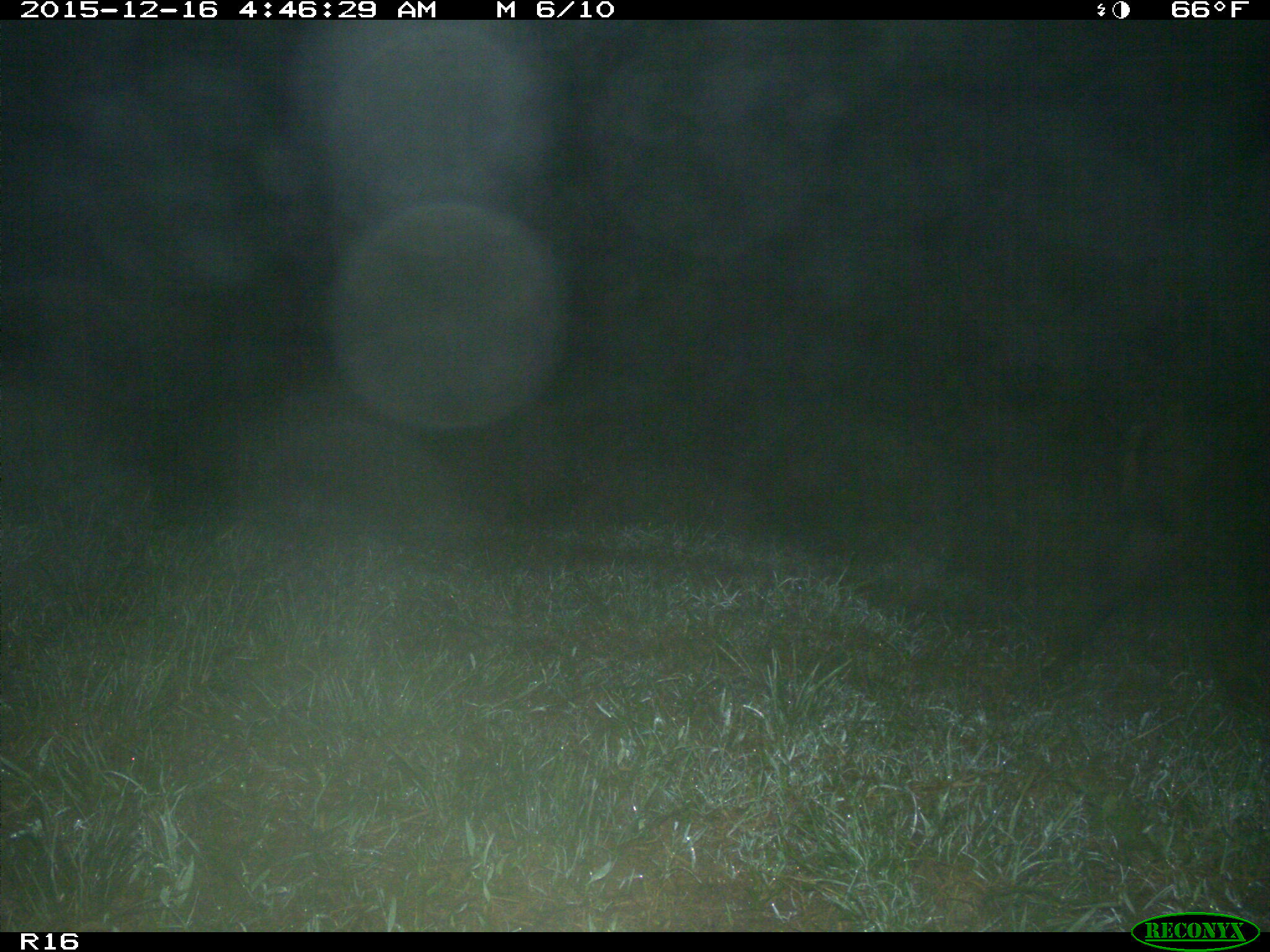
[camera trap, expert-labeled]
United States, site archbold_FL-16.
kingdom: Animalia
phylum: Chordata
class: Mammalia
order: Artiodactyla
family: Suidae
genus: Sus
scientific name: Sus scrofa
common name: wild boar